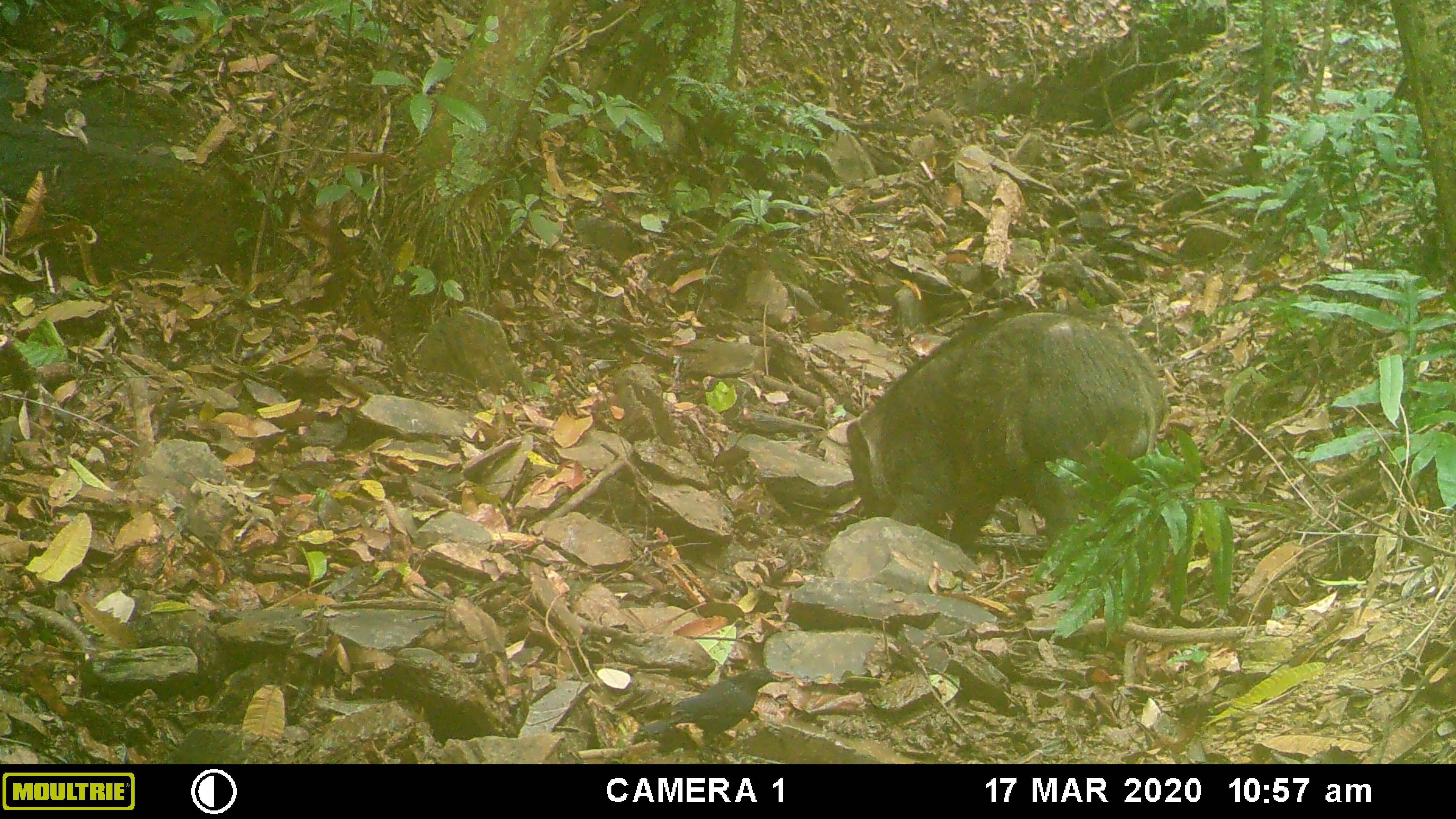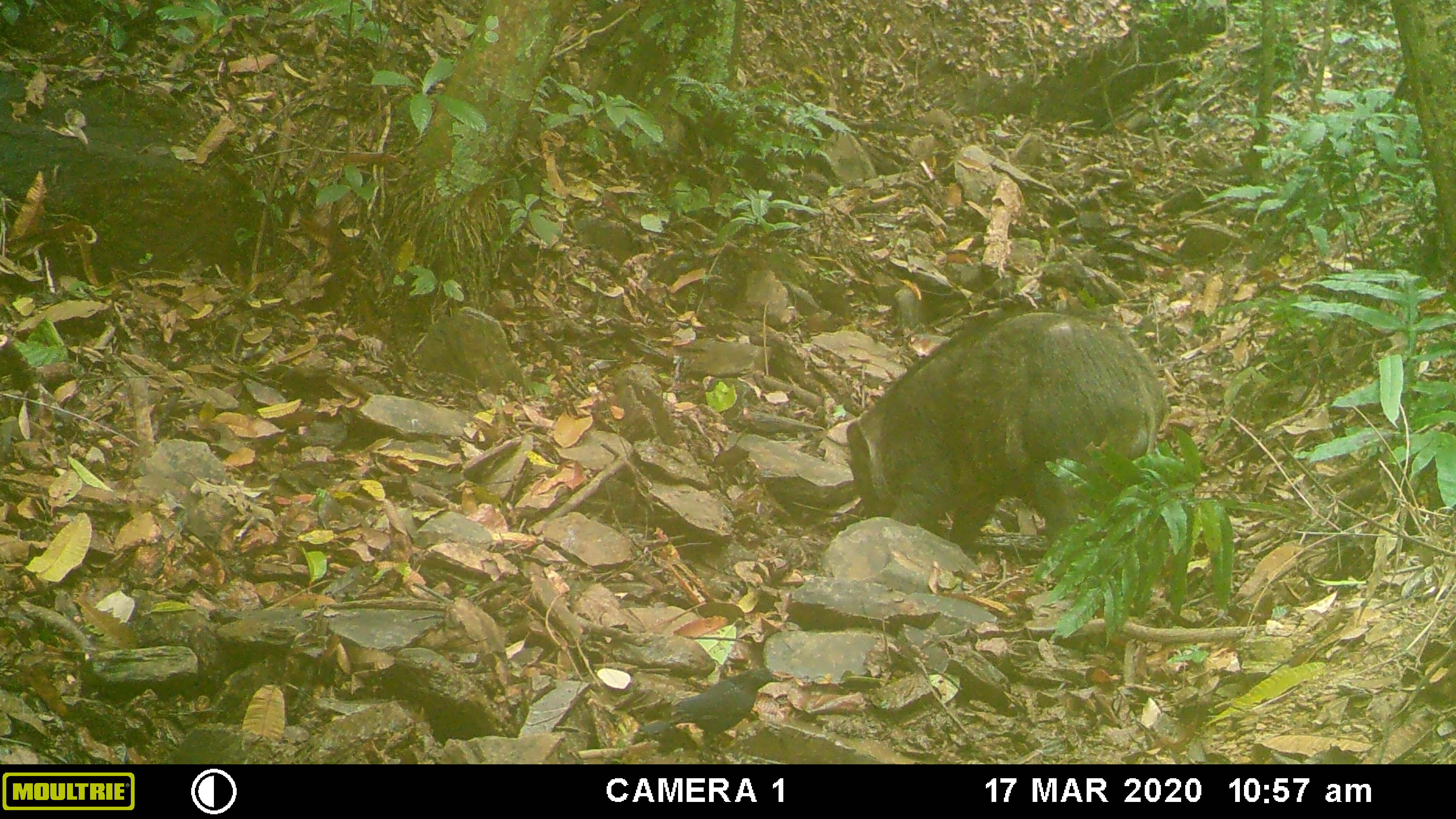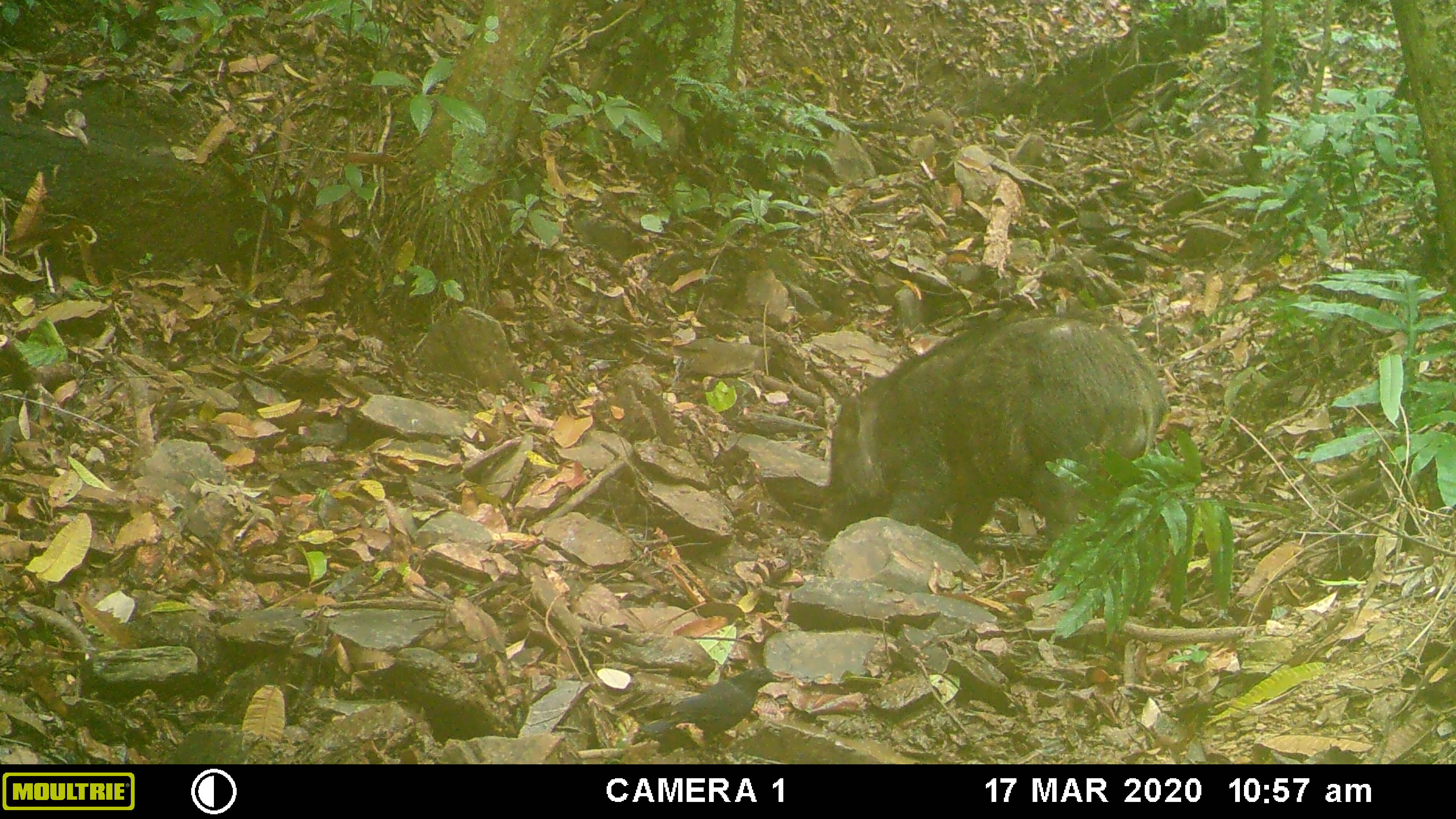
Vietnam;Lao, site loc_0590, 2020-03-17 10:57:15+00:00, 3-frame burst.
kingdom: Animalia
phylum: Chordata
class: Aves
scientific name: Aves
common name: bird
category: unidentified bird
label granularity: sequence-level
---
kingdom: Animalia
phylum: Chordata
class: Mammalia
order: Artiodactyla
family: Suidae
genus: Sus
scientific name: Sus scrofa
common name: eurasian wild pig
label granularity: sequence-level